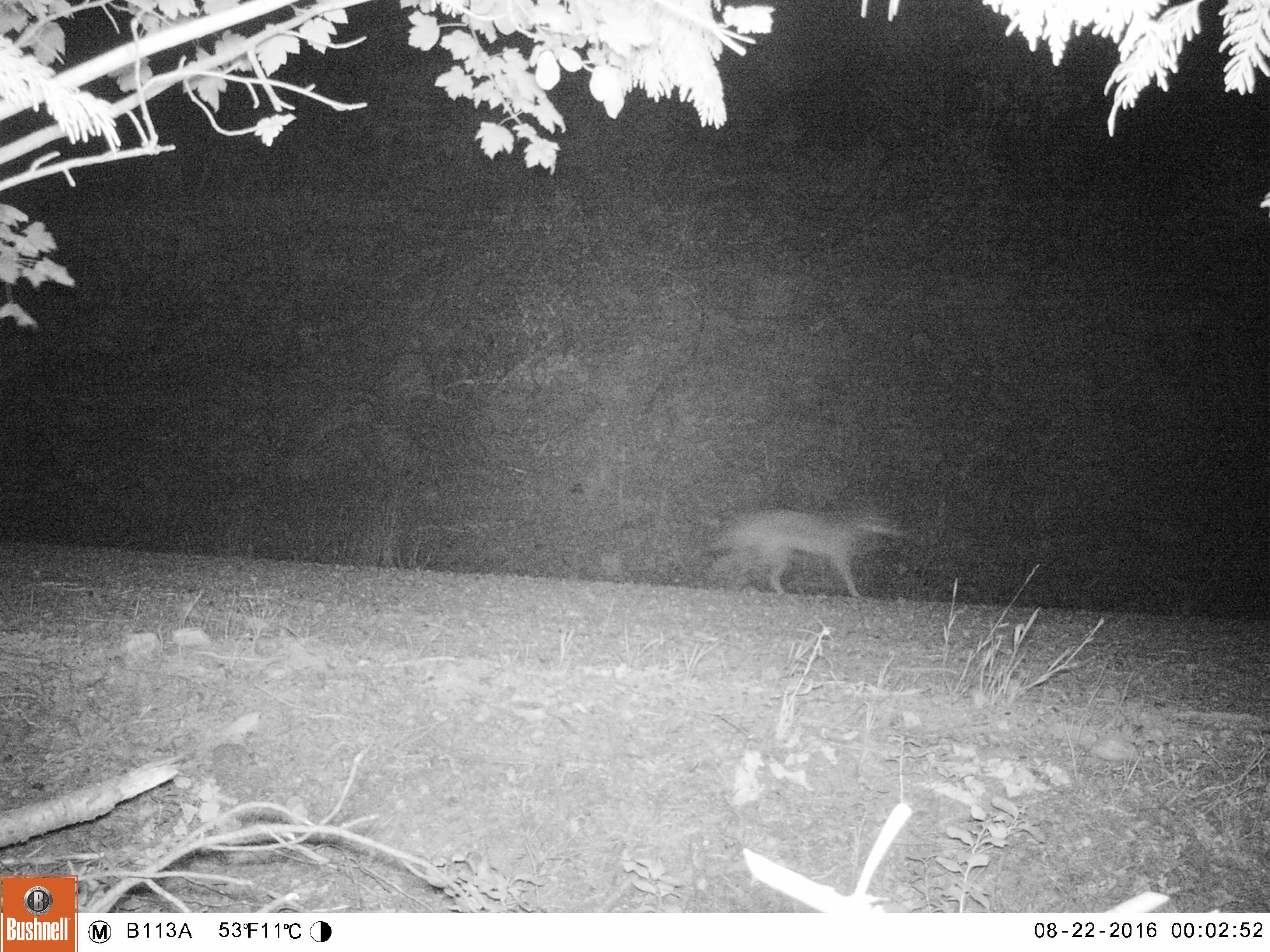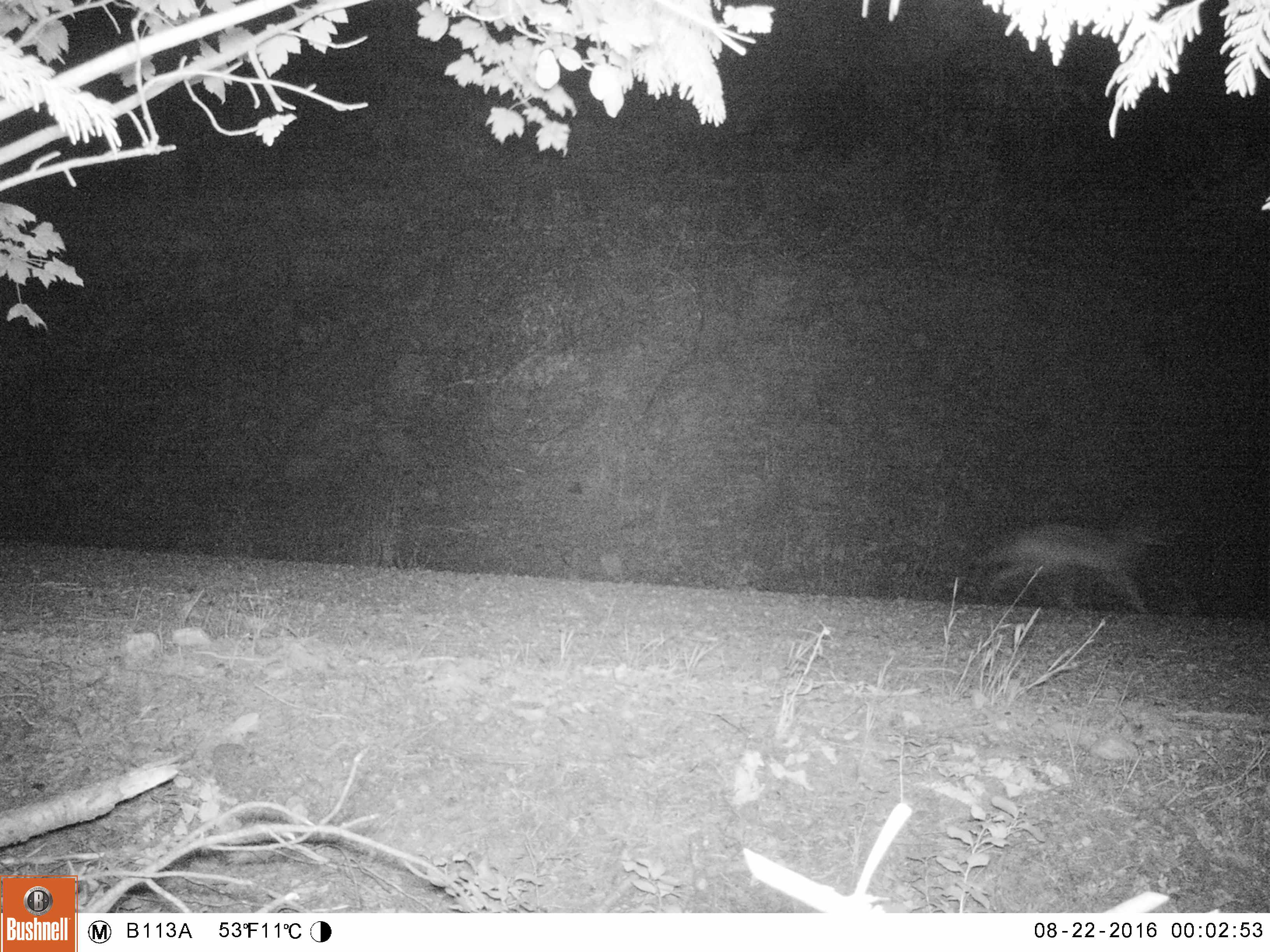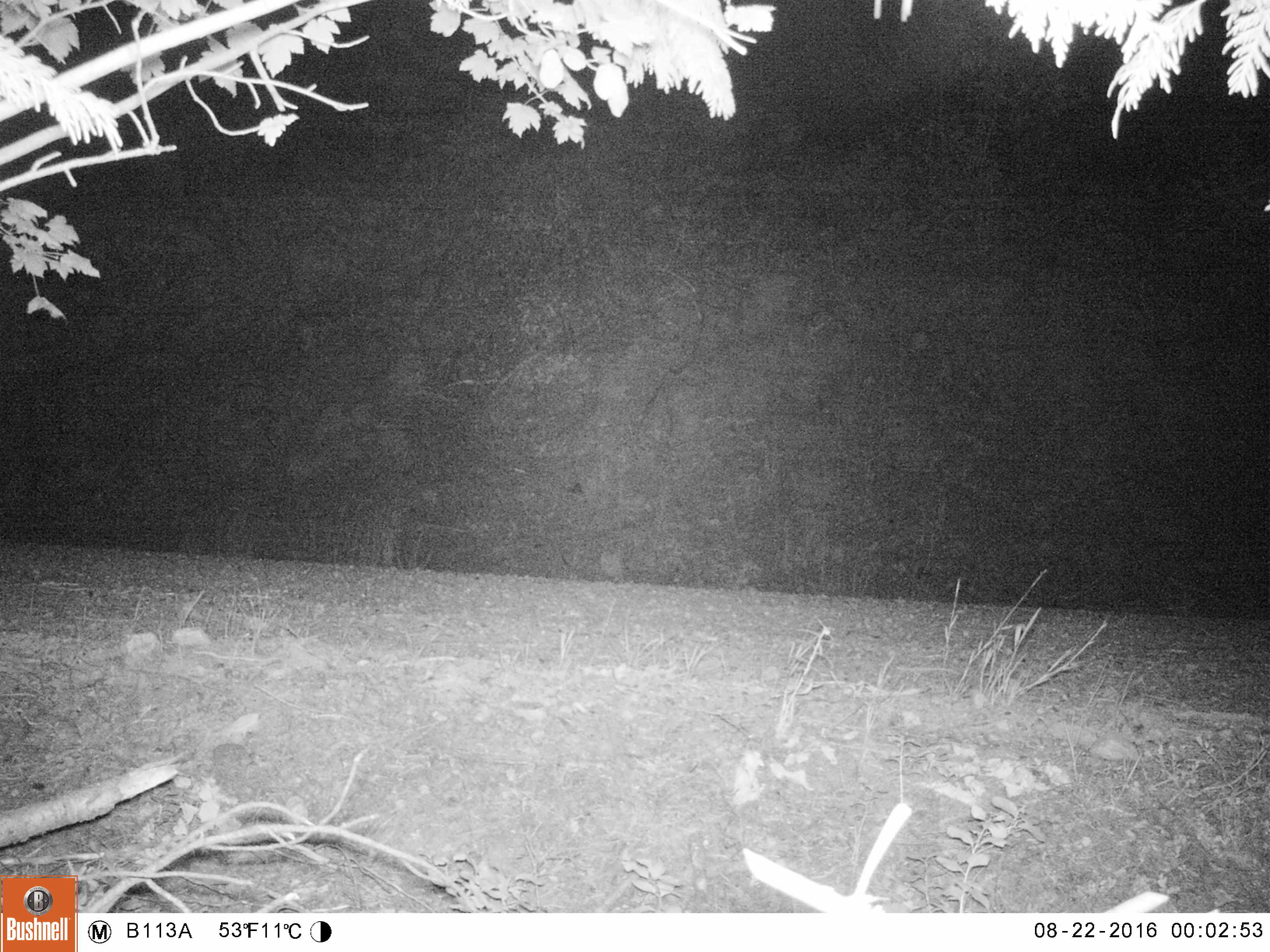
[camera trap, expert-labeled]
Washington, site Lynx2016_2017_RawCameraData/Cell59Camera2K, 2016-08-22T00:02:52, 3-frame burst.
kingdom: Animalia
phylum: Chordata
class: Mammalia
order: Carnivora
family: Canidae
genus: Canis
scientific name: Canis latrans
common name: coyote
Canis latrans (coyote). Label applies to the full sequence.